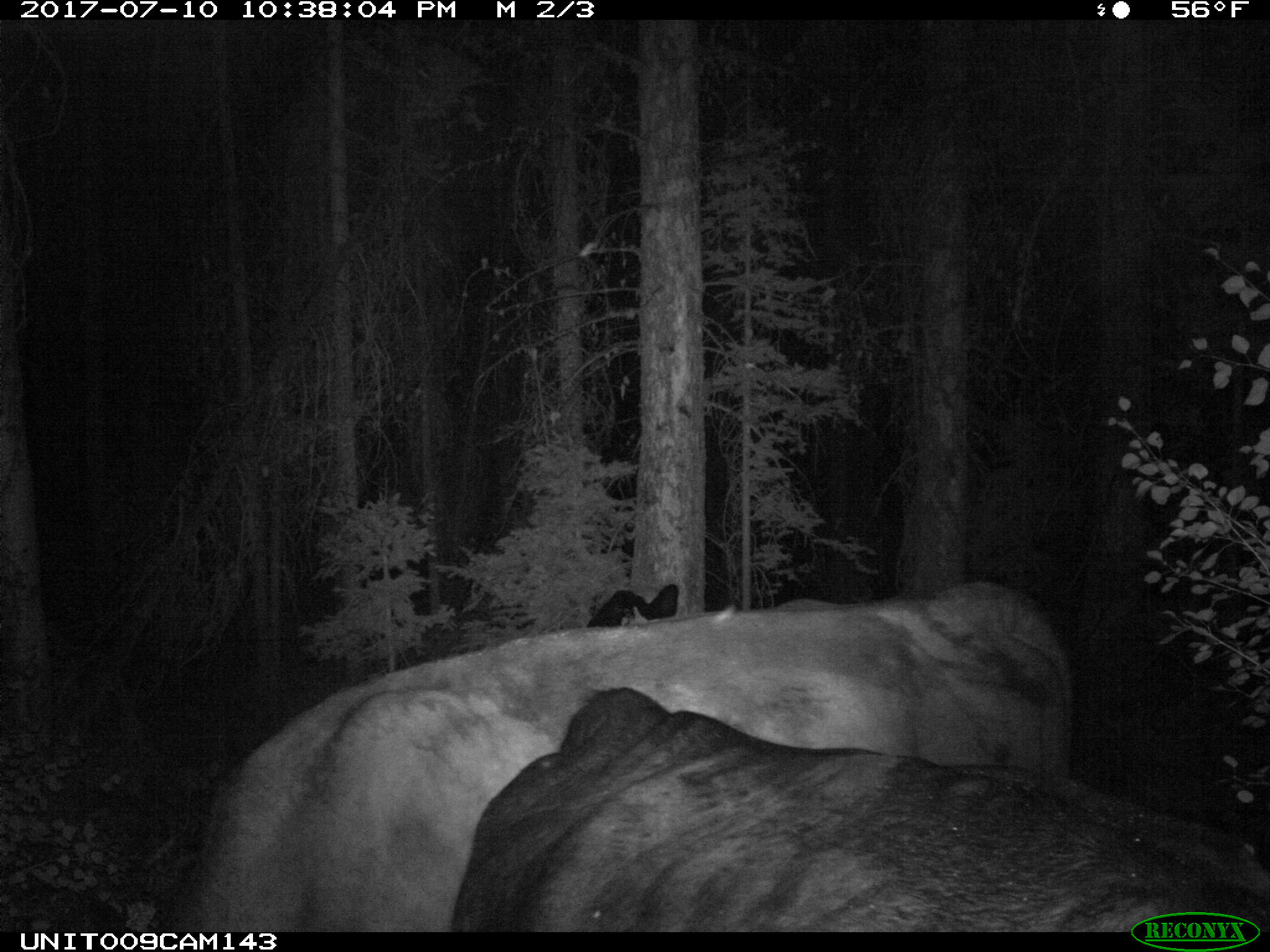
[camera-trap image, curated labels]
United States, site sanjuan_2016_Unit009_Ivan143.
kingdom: Animalia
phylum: Chordata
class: Mammalia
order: Artiodactyla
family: Bovidae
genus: Bos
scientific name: Bos taurus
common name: domestic cow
Bos taurus (domestic cow).